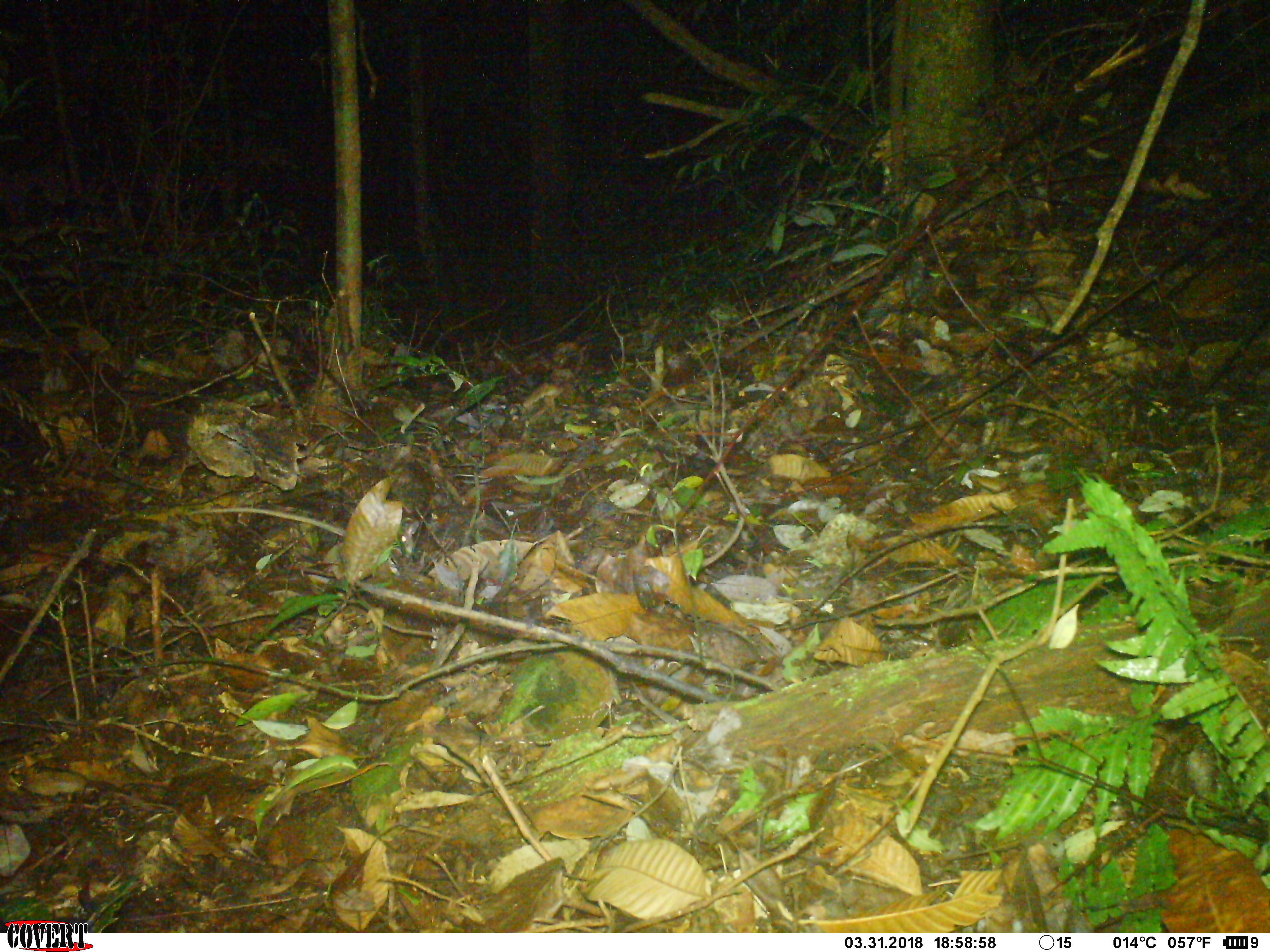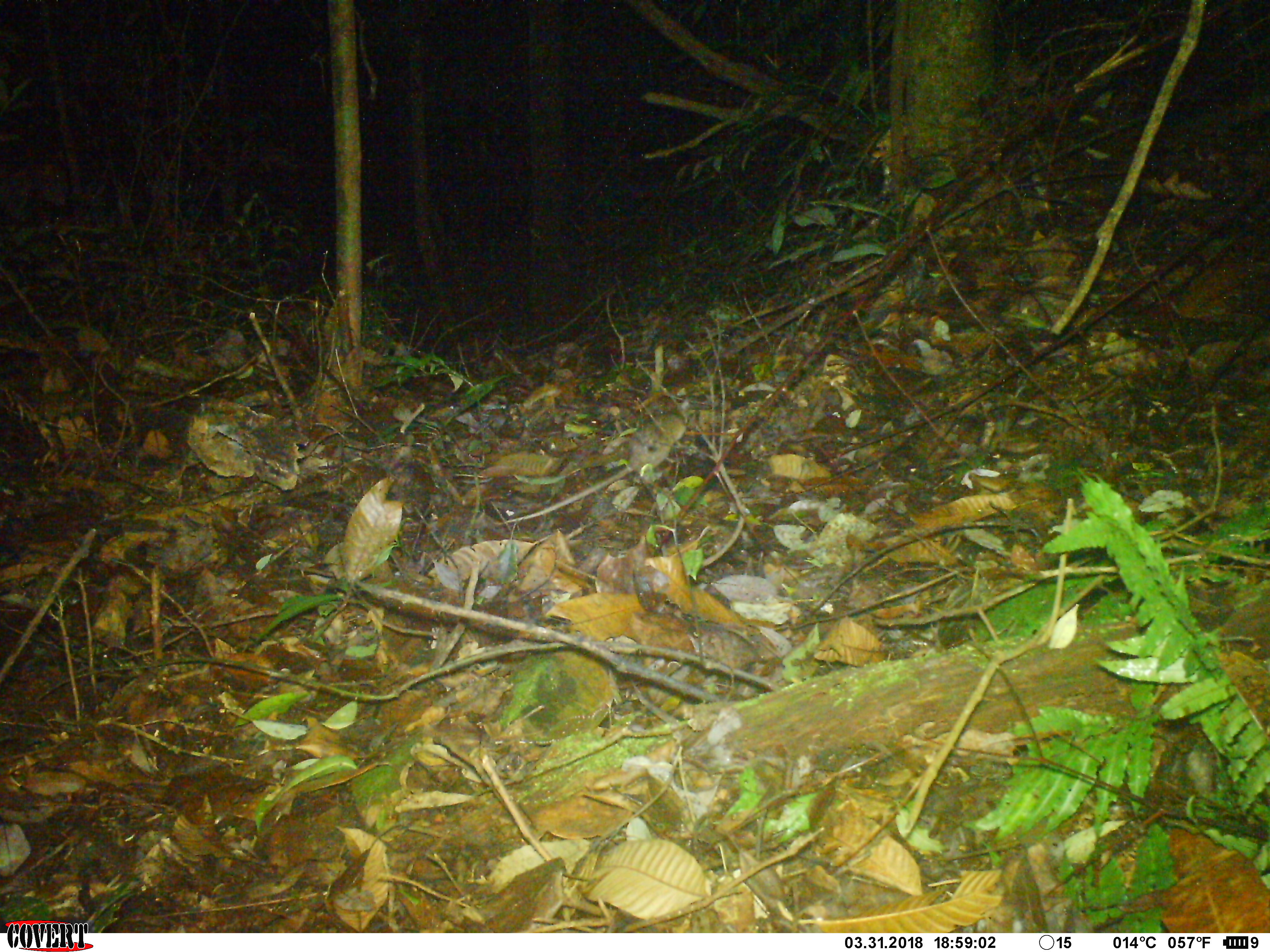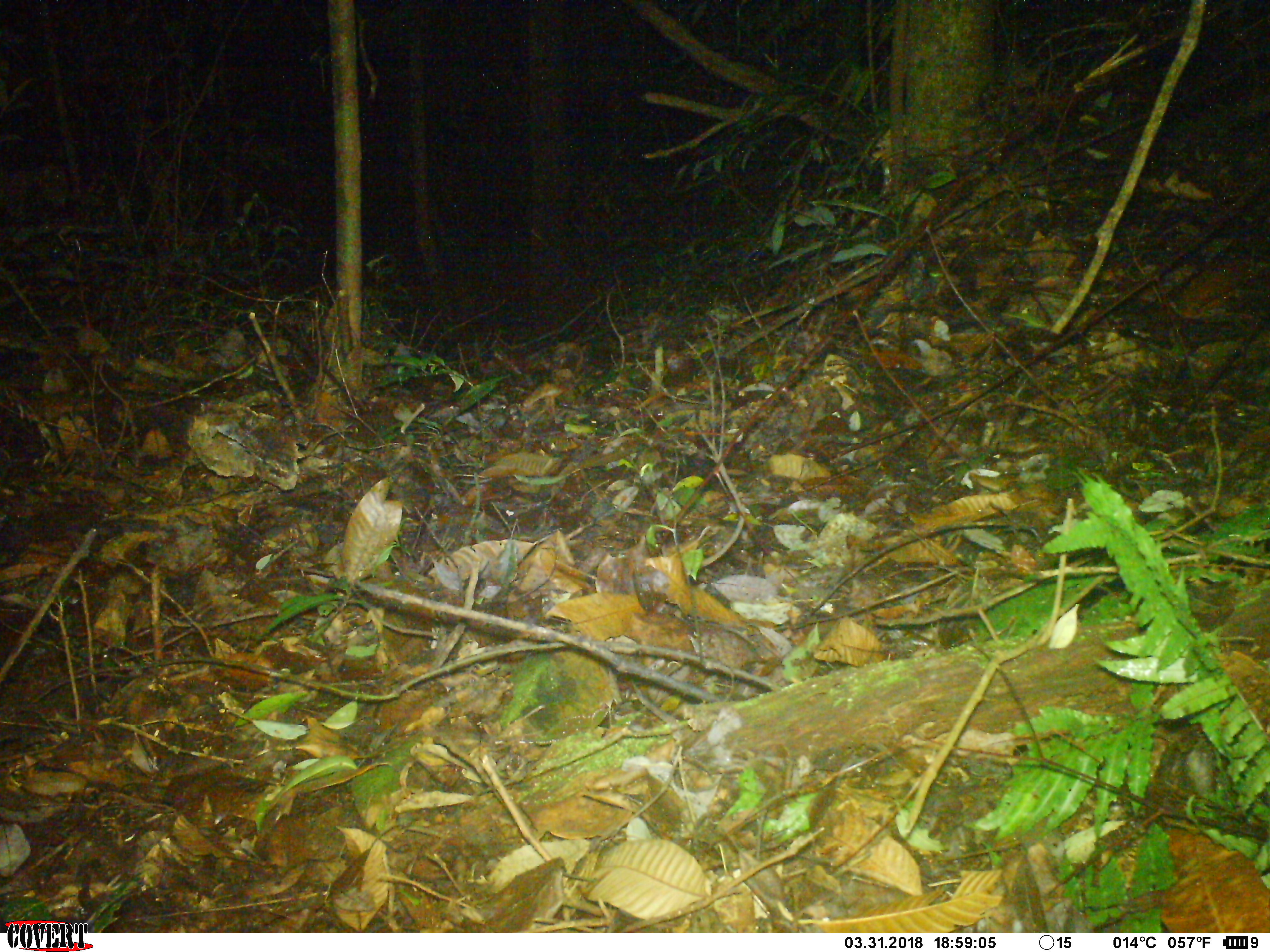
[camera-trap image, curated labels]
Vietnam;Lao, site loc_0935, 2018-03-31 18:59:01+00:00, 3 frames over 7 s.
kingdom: Animalia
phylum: Chordata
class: Mammalia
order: Rodentia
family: Muridae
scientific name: Muridae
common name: old-world mice and rats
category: unidentified murid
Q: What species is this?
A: Unidentified murid (old-world mice and rats) (Muridae).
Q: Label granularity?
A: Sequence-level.